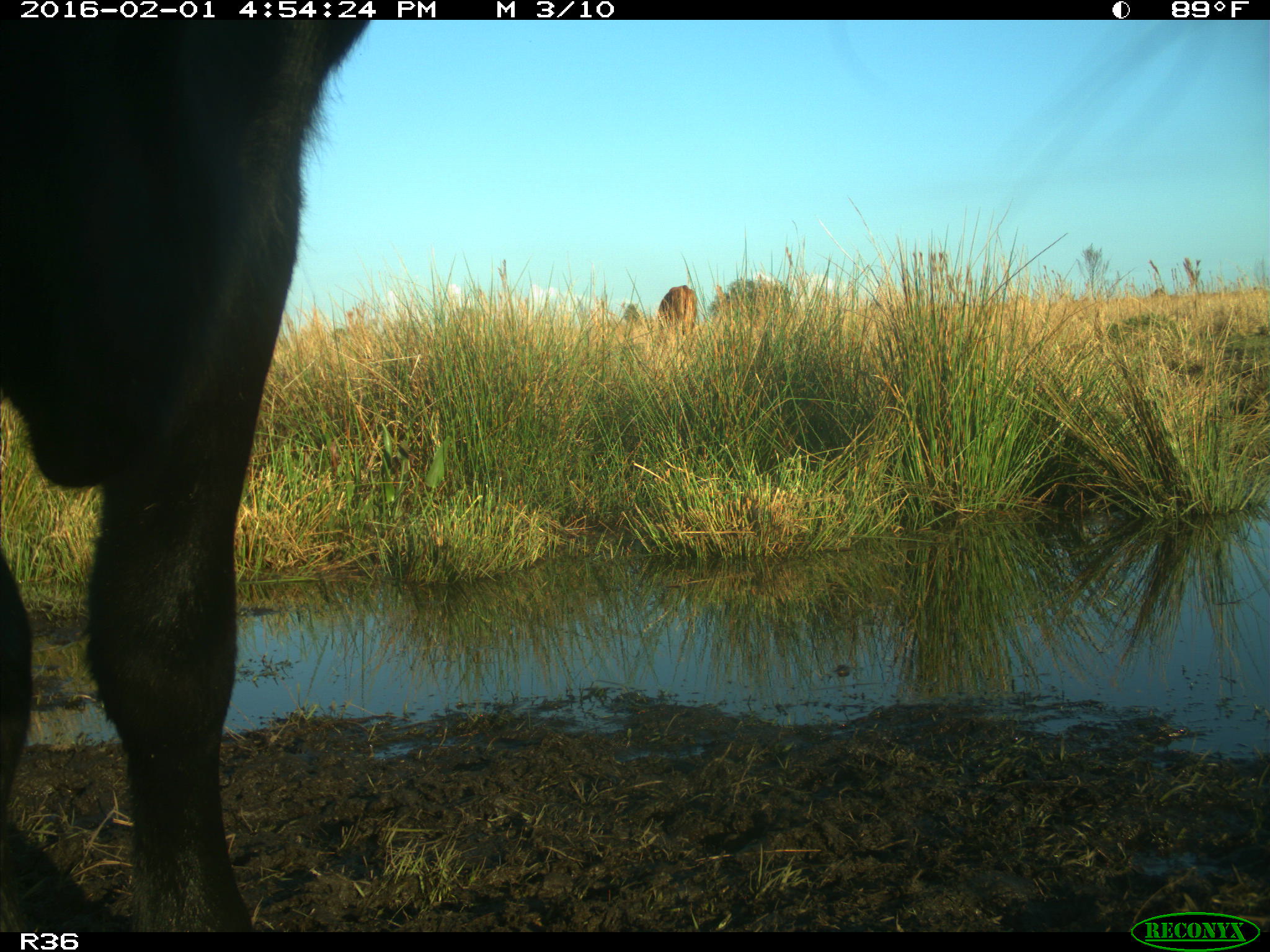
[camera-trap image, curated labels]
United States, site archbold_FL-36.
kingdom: Animalia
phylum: Chordata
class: Mammalia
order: Artiodactyla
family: Bovidae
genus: Bos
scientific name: Bos taurus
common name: domestic cow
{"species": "Bos taurus (domestic cow)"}